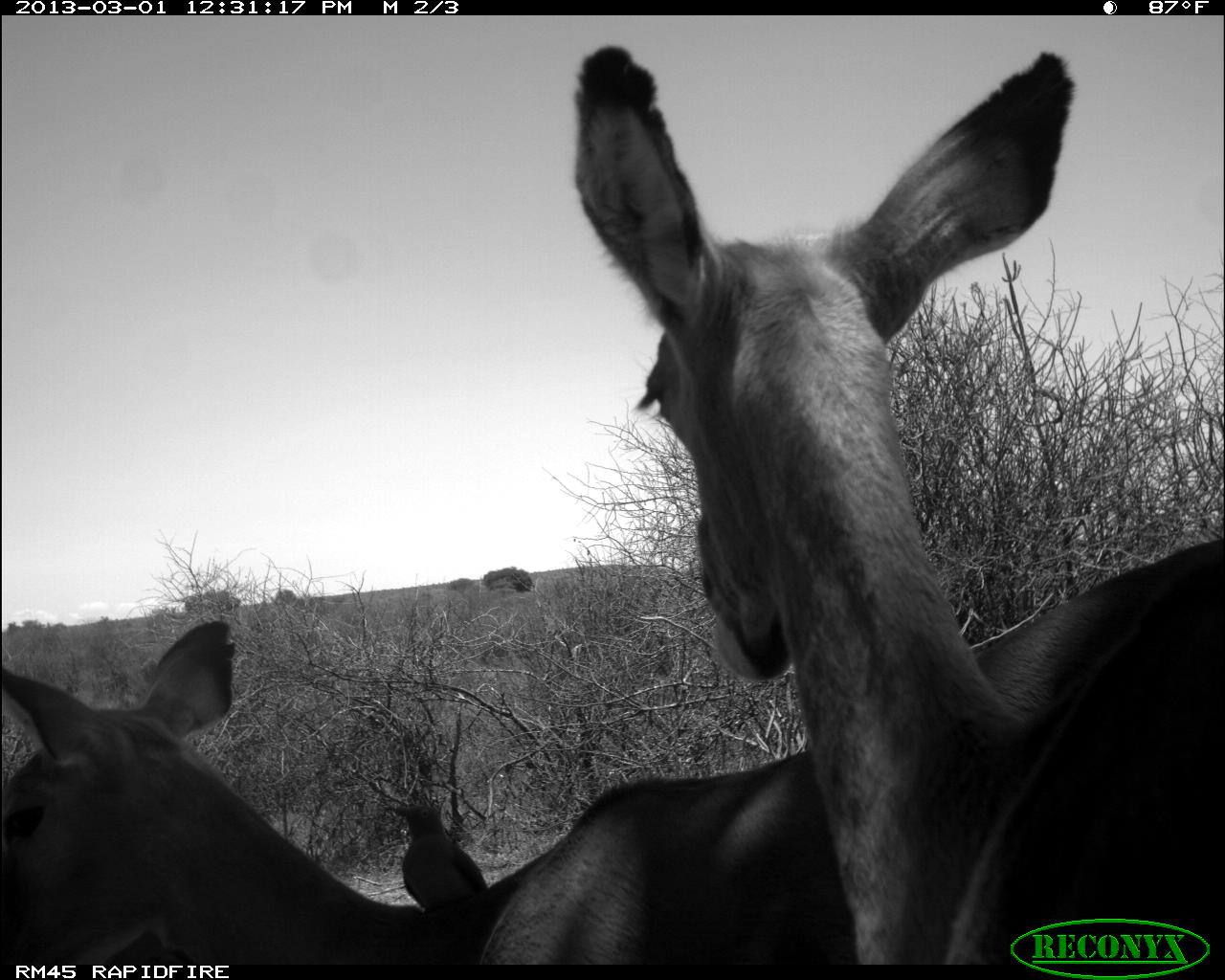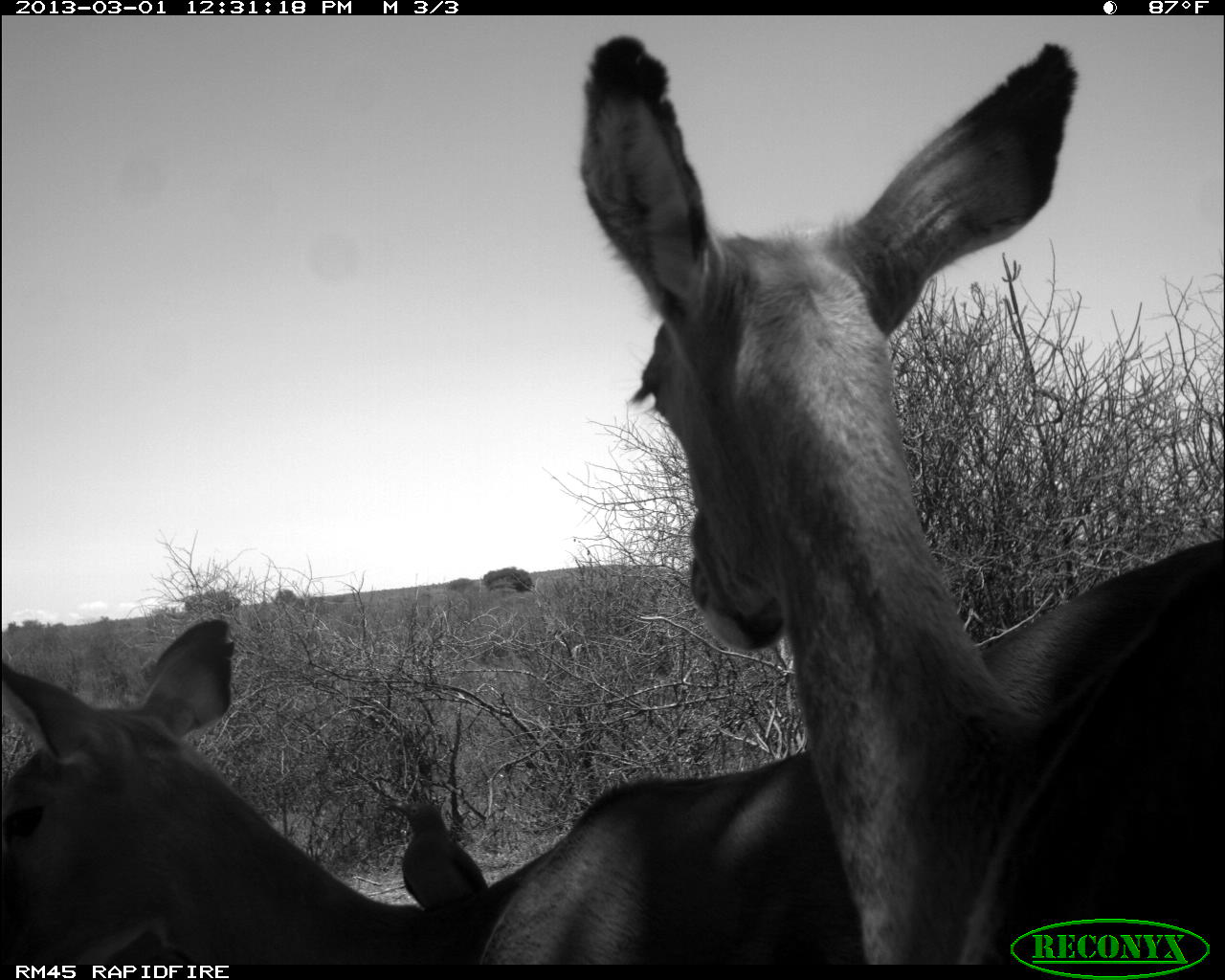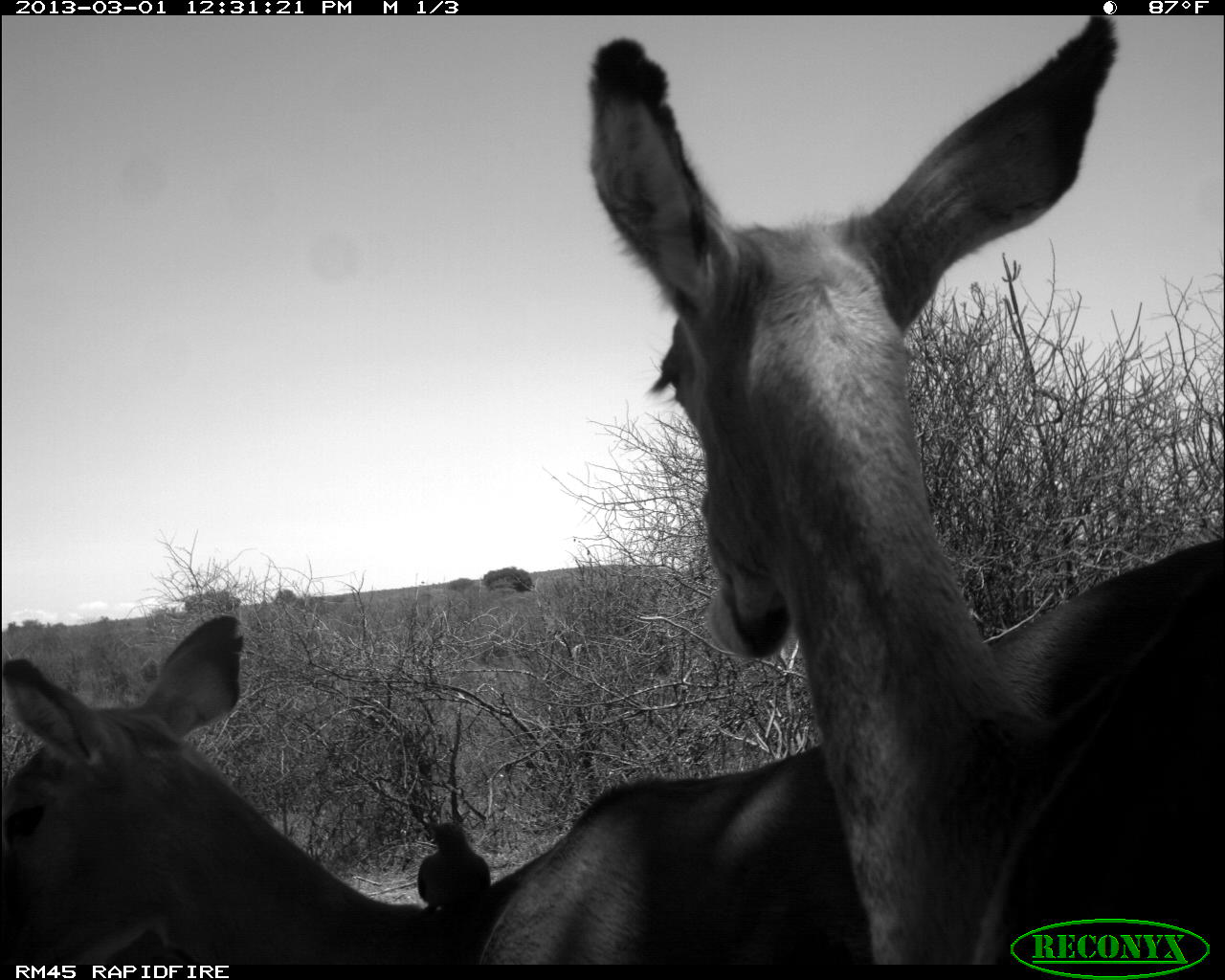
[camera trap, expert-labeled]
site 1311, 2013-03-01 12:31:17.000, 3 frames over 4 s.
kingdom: Animalia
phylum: Chordata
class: Mammalia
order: Artiodactyla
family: Bovidae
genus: Aepyceros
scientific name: Aepyceros melampus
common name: impala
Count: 3.